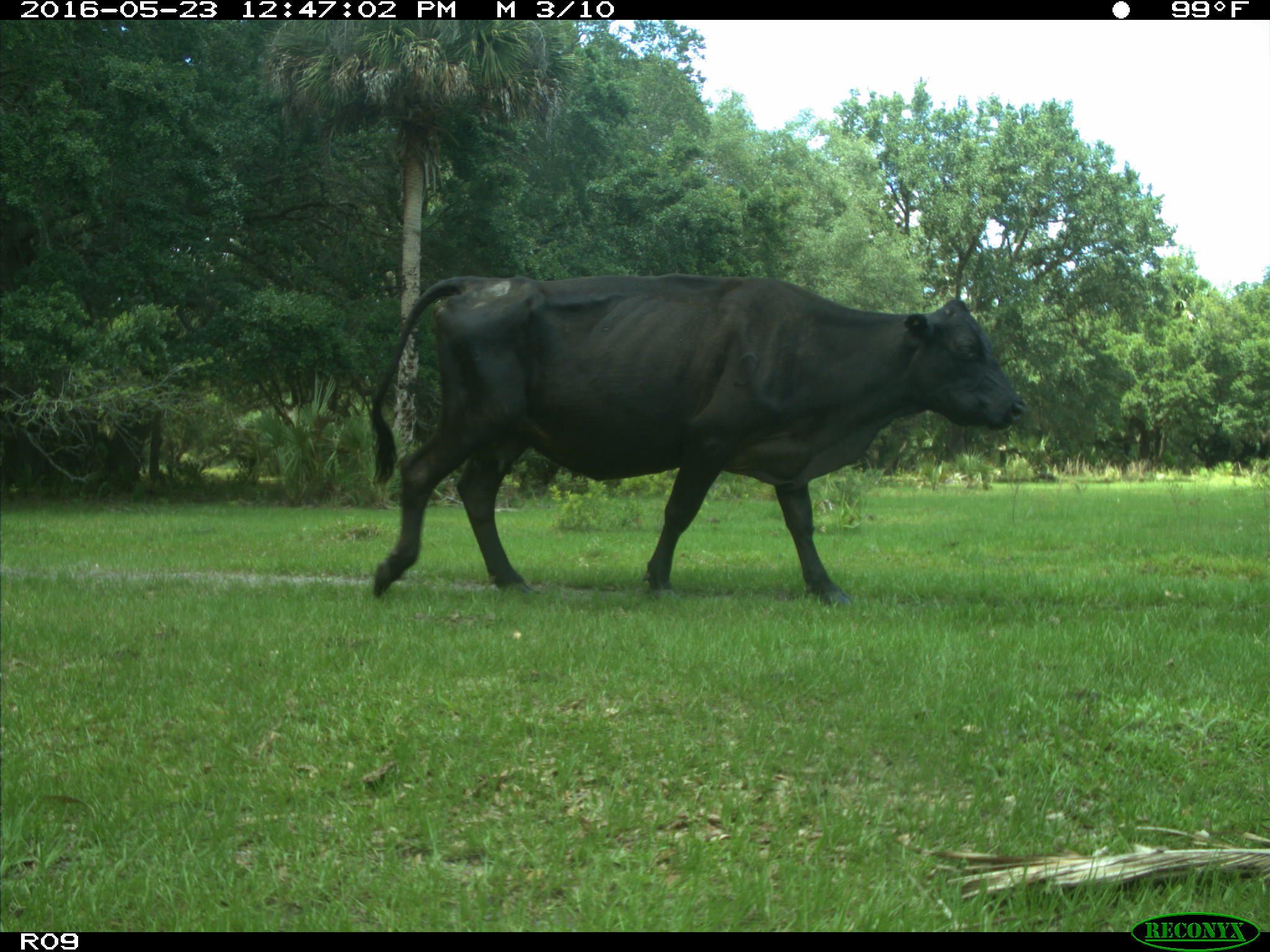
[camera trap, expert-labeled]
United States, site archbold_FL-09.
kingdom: Animalia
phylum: Chordata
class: Mammalia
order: Artiodactyla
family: Bovidae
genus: Bos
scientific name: Bos taurus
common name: domestic cow